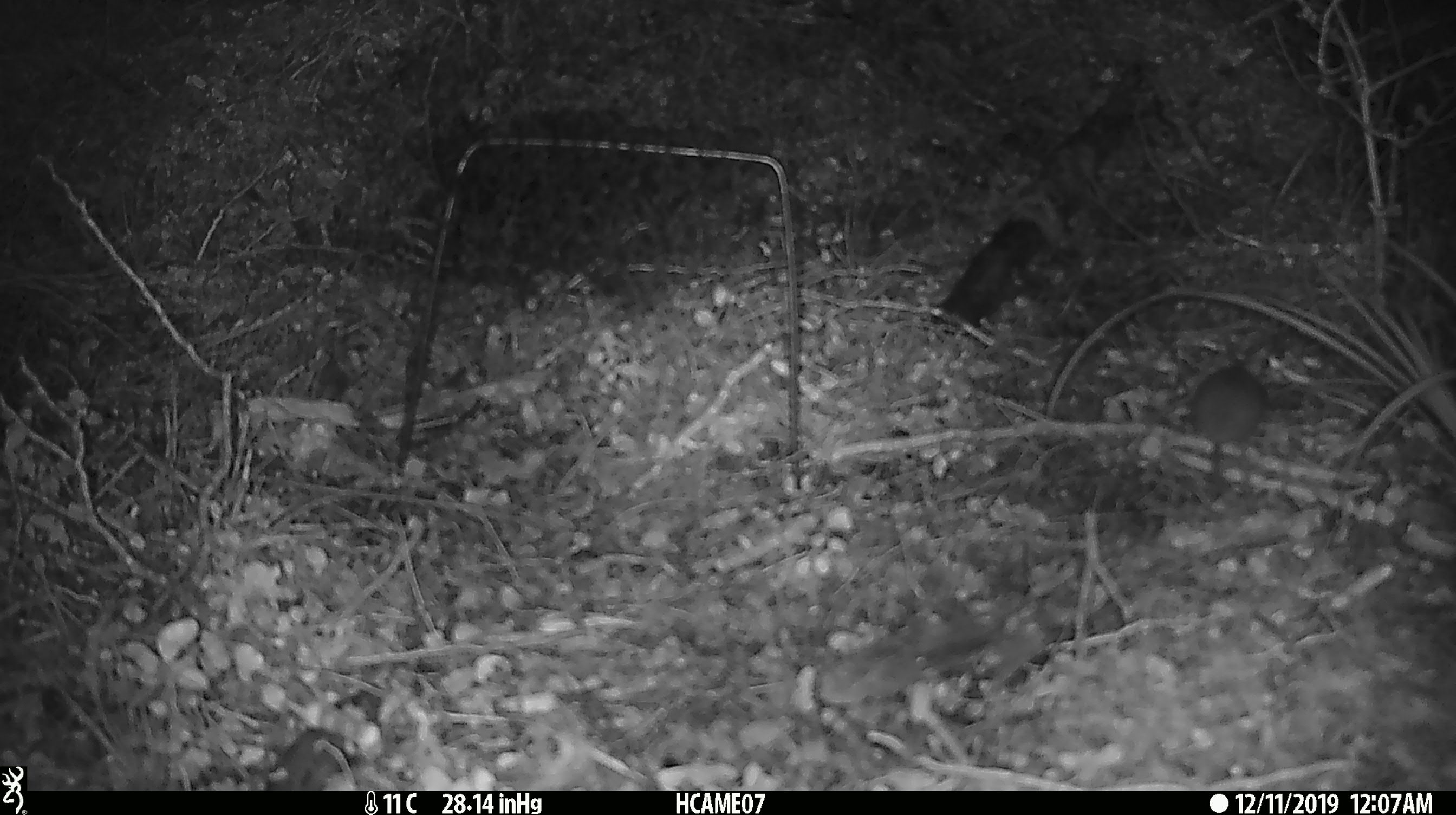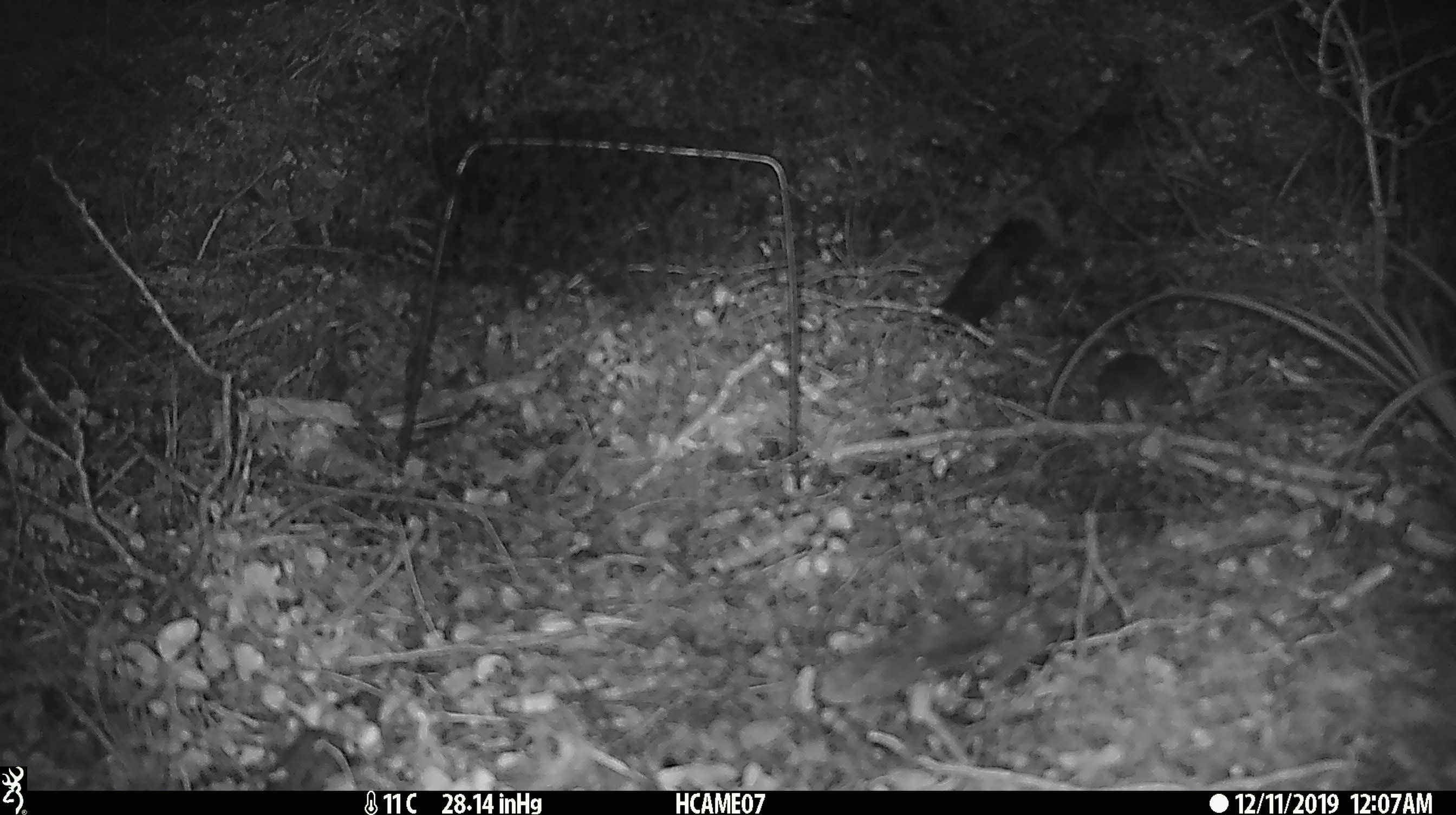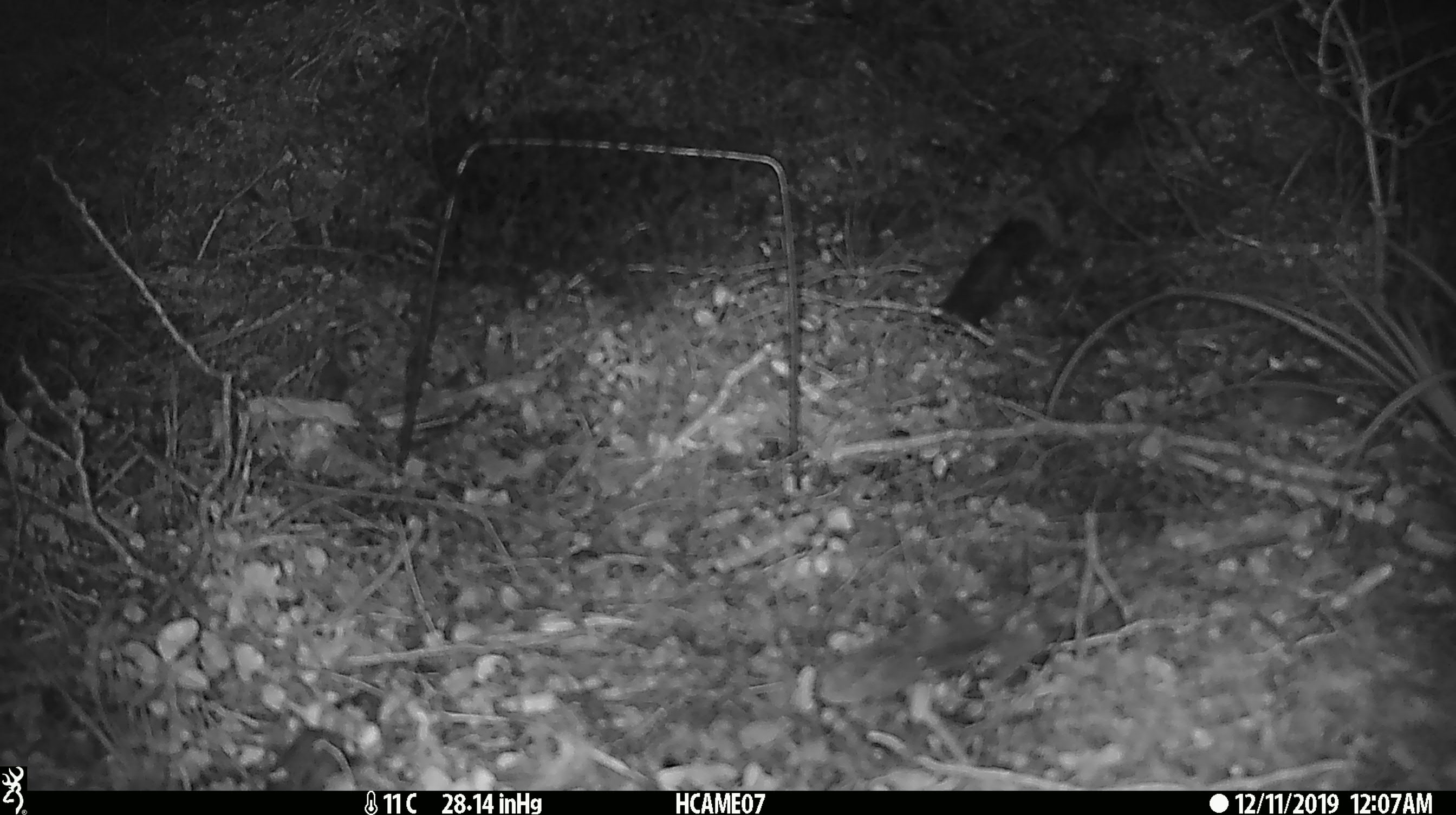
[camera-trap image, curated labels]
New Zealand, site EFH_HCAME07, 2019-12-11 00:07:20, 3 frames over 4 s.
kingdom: Animalia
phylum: Chordata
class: Mammalia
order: Rodentia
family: Muridae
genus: Mus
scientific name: Mus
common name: mouse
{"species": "mouse (Mus)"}